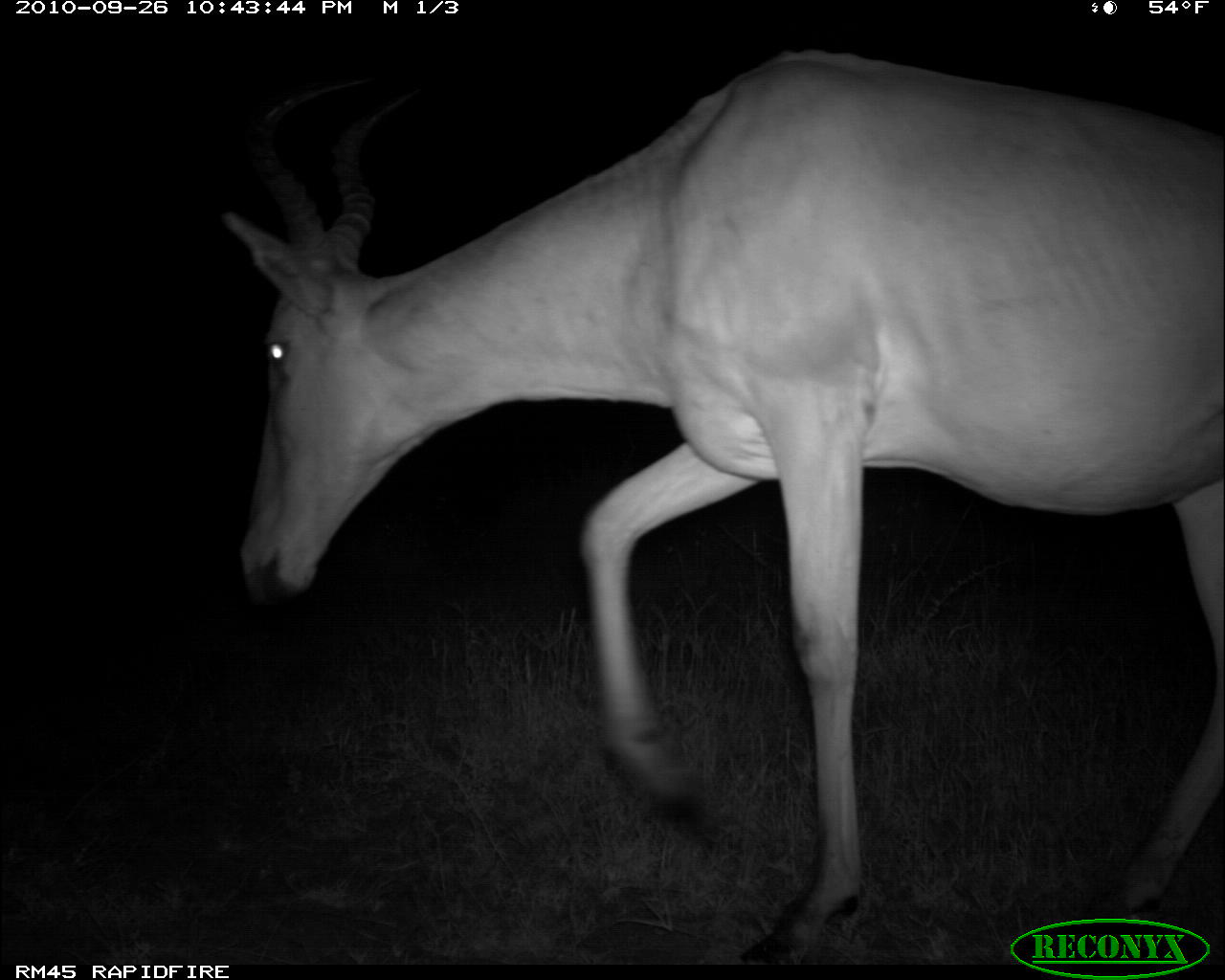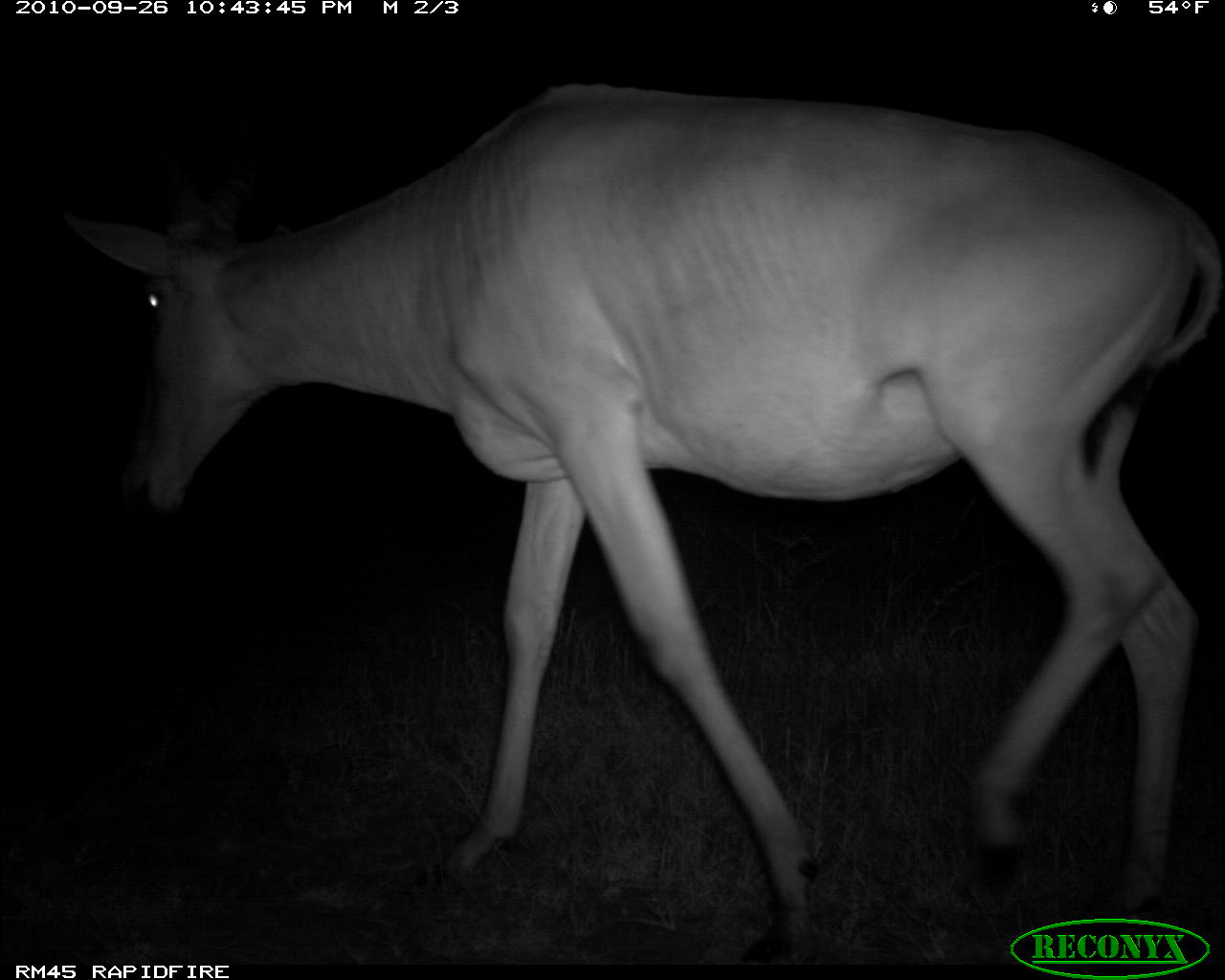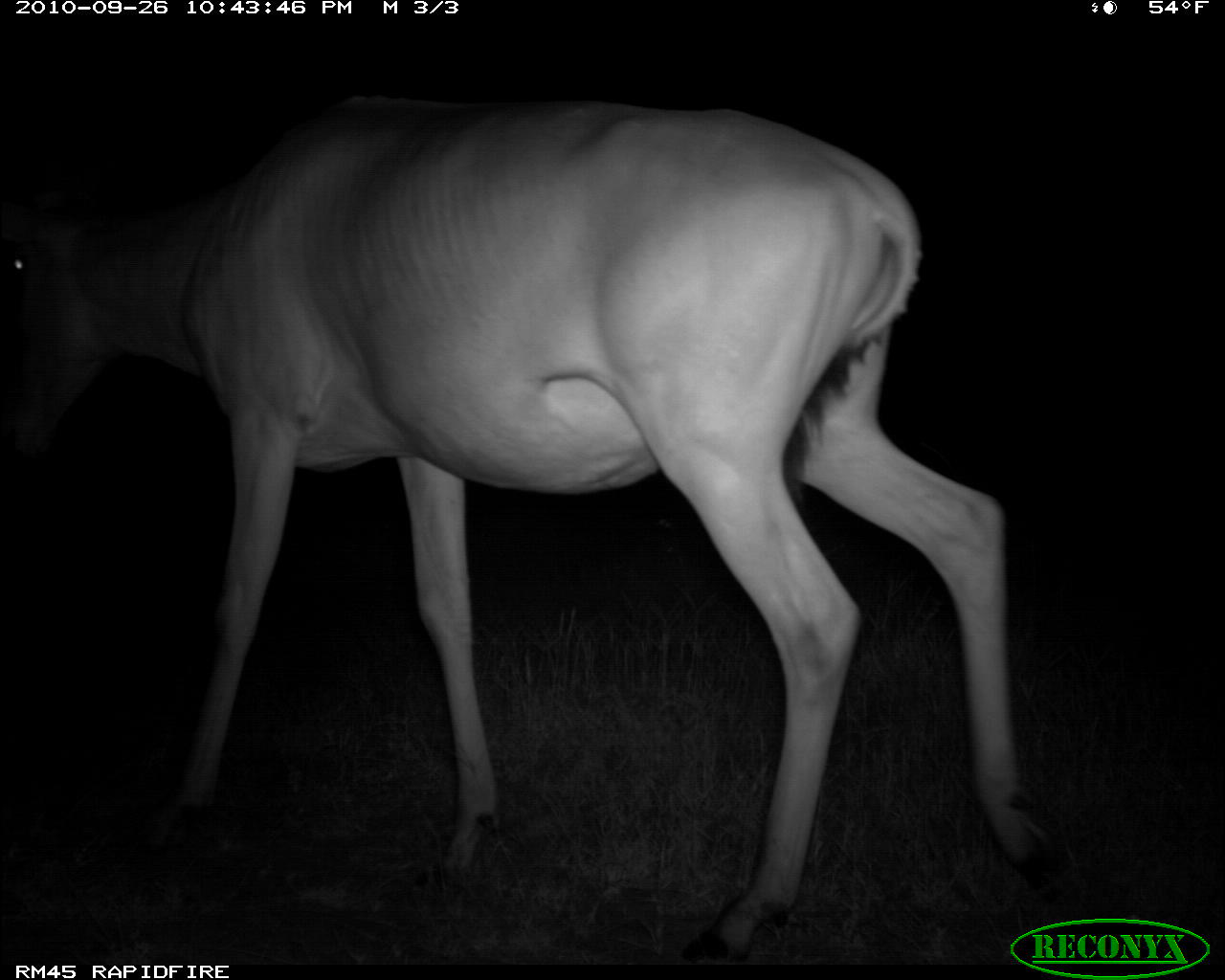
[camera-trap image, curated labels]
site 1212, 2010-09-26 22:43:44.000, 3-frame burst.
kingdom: Animalia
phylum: Chordata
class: Mammalia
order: Artiodactyla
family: Bovidae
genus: Alcelaphus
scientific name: Alcelaphus buselaphus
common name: hartebeest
Alcelaphus buselaphus (hartebeest), count 1.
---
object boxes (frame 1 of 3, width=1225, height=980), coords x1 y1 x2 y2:
alcelaphus buselaphus: 220 54 1224 964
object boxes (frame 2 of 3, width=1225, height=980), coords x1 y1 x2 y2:
alcelaphus buselaphus: 65 83 1218 962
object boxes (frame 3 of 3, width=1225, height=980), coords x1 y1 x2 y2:
alcelaphus buselaphus: 5 99 1074 967